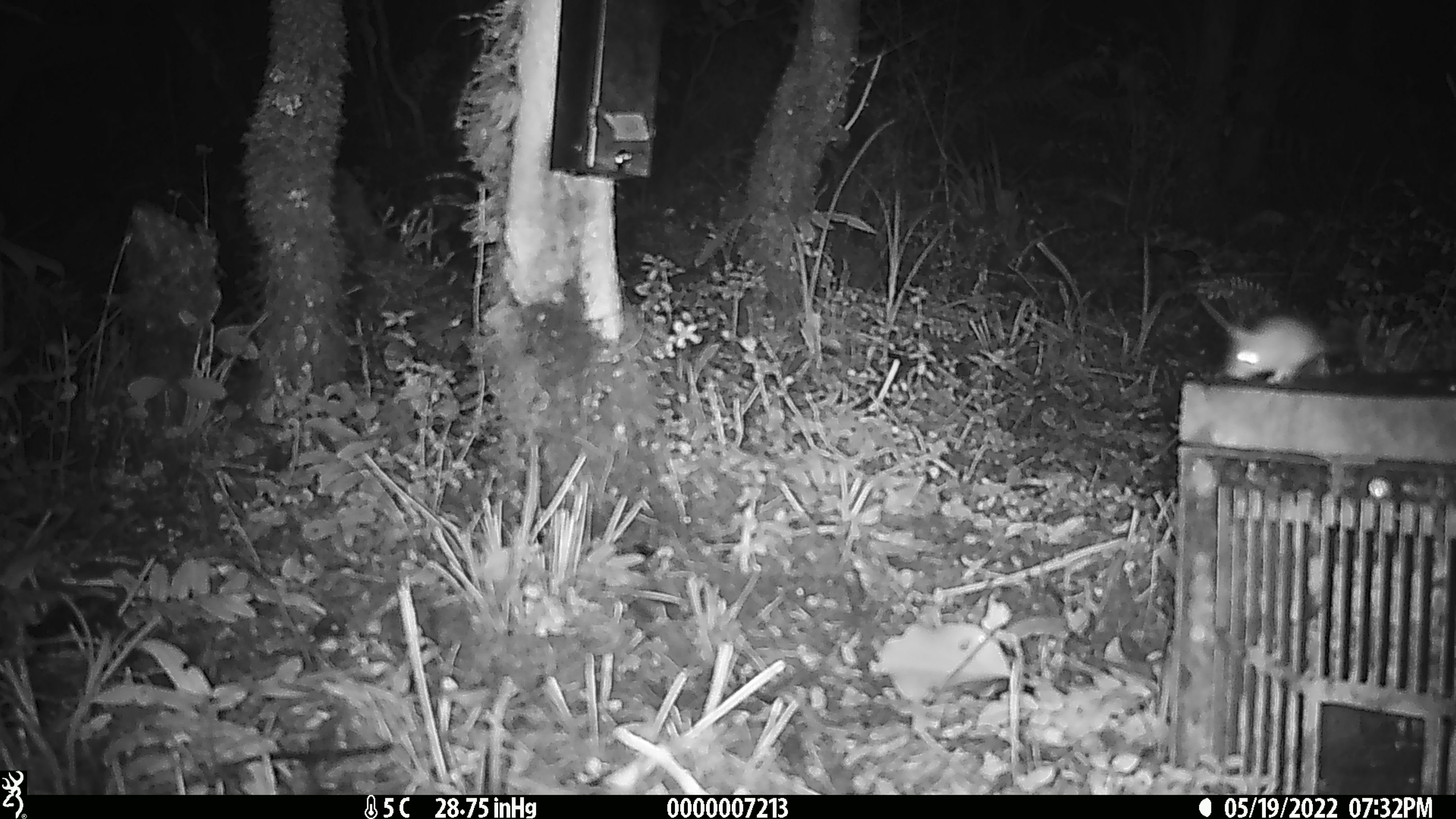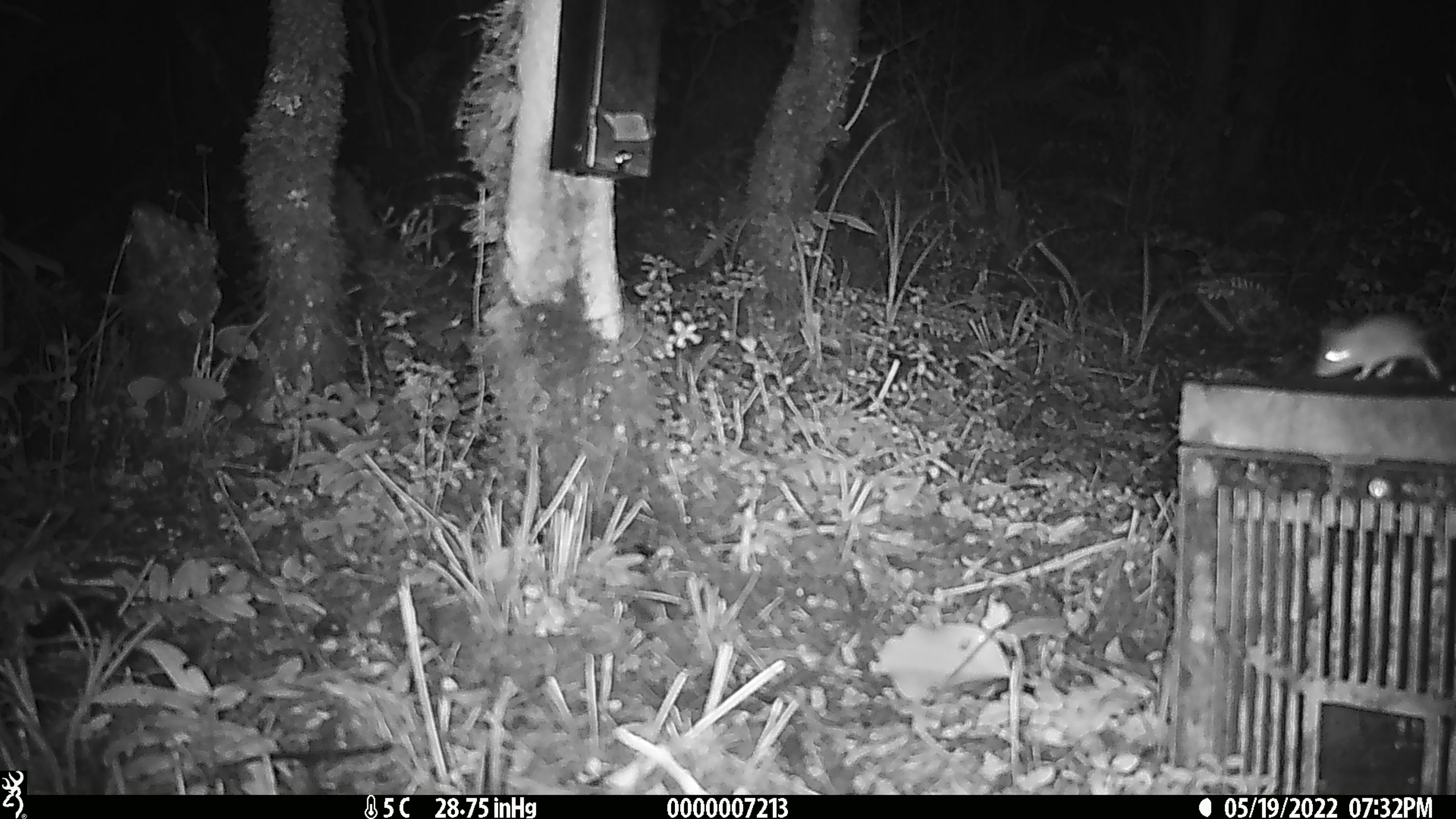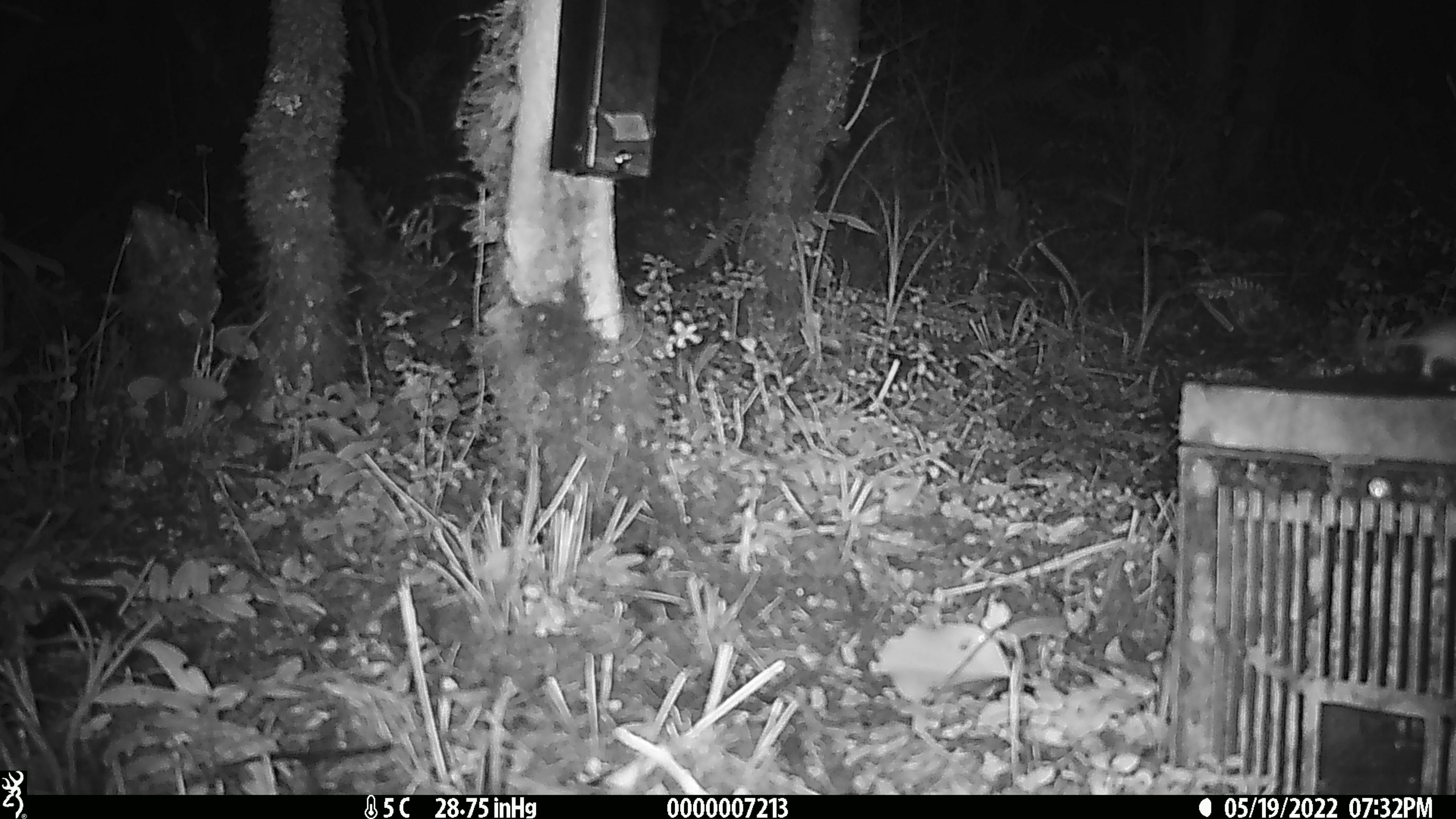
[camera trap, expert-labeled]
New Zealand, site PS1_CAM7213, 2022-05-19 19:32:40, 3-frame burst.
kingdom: Animalia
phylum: Chordata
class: Mammalia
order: Rodentia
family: Muridae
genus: Mus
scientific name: Mus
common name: mouse